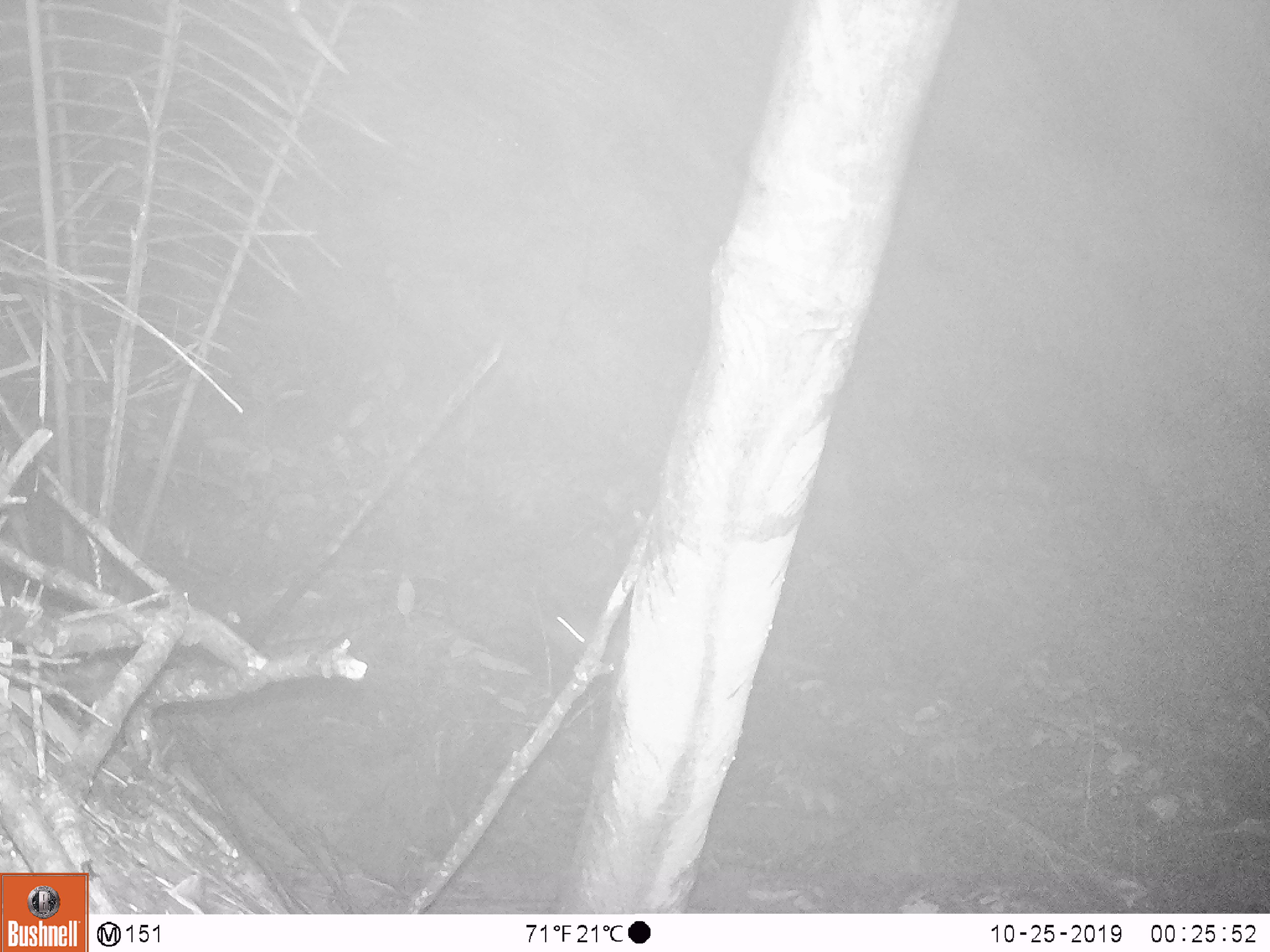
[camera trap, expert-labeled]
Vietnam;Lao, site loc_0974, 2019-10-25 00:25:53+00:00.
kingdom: Animalia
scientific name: Animalia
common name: animal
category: unidentified small animal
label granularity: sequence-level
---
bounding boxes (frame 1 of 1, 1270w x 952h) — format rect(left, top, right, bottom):
unidentified small animal: rect(556, 610, 625, 652)